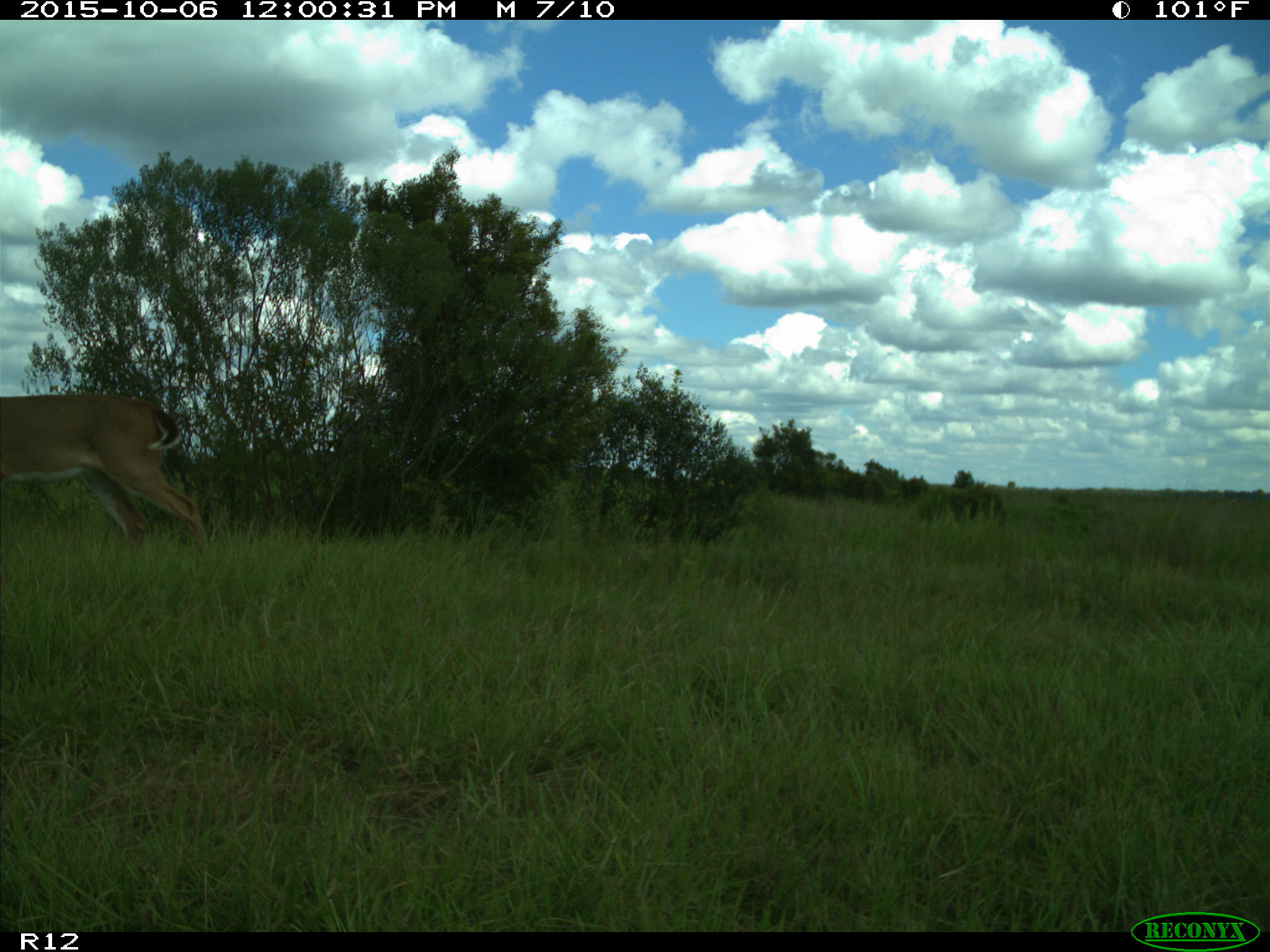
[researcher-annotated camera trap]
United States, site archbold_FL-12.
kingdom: Animalia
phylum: Chordata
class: Mammalia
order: Artiodactyla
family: Cervidae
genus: Odocoileus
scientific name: Odocoileus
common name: deer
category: unidentified deer